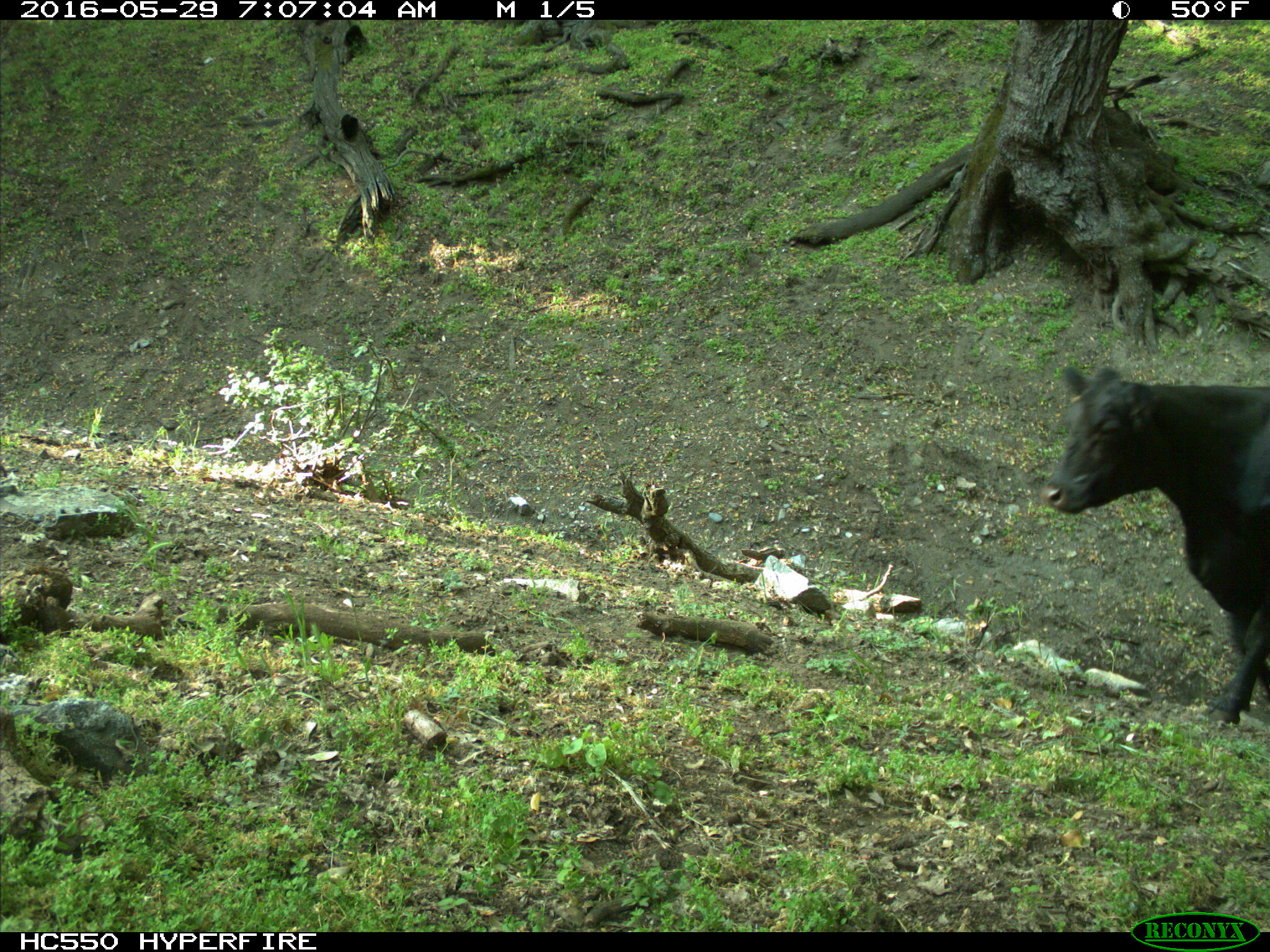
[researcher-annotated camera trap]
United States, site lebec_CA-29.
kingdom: Animalia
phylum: Chordata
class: Mammalia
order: Artiodactyla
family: Bovidae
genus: Bos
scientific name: Bos taurus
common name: domestic cow